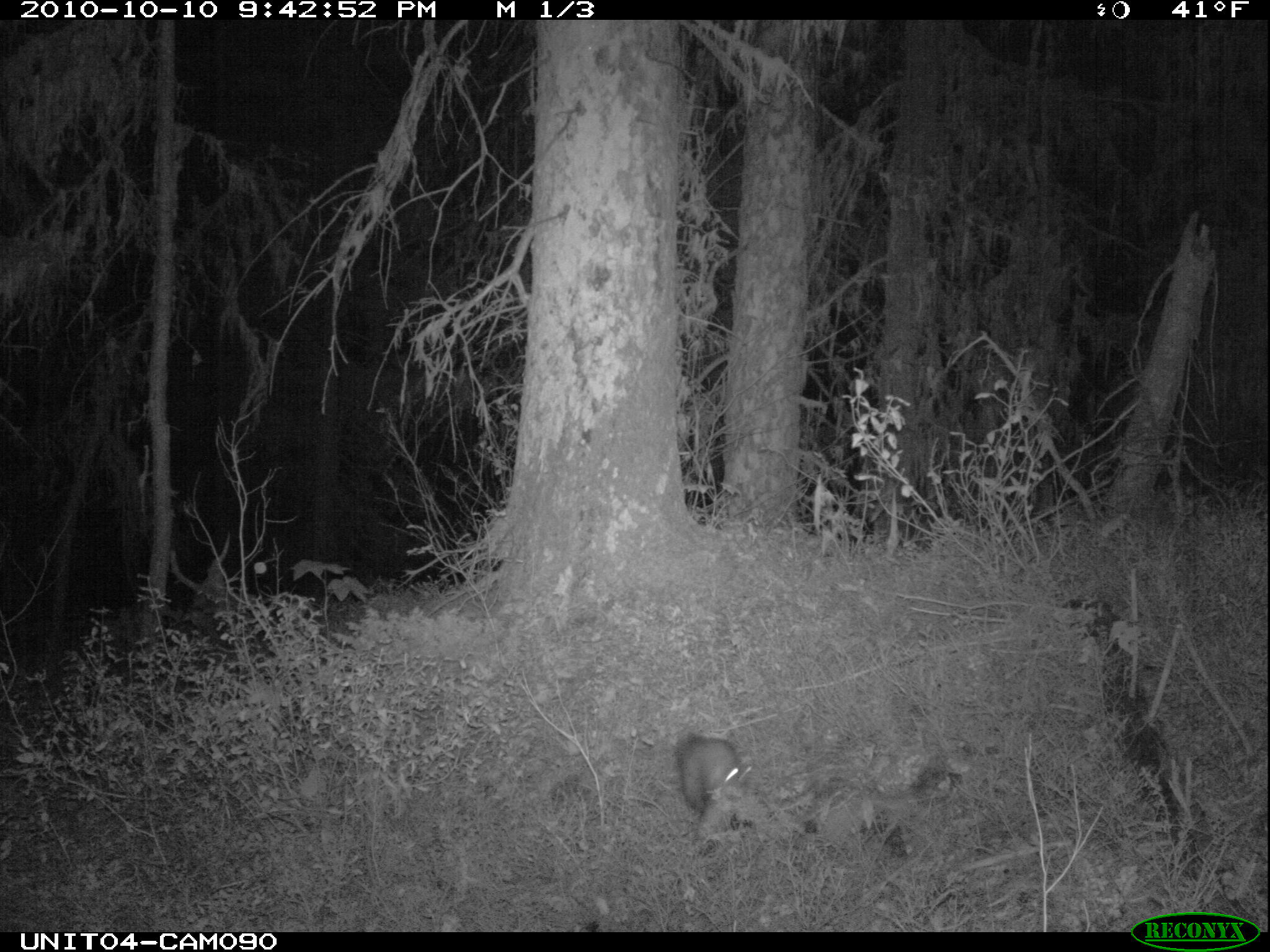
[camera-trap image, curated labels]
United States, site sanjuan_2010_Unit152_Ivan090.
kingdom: Animalia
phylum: Chordata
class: Mammalia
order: Carnivora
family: Mustelidae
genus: Martes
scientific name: Martes americana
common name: american marten